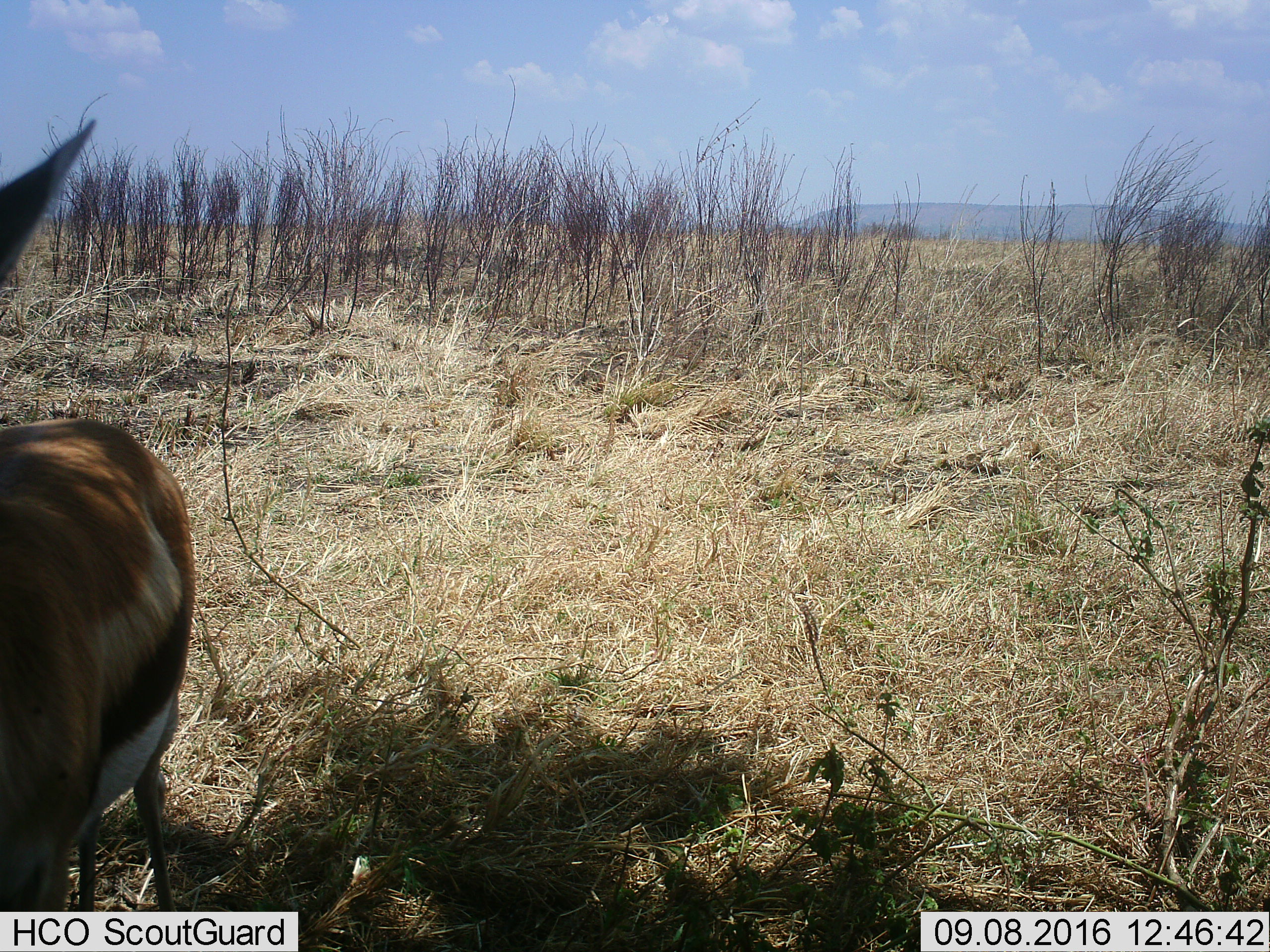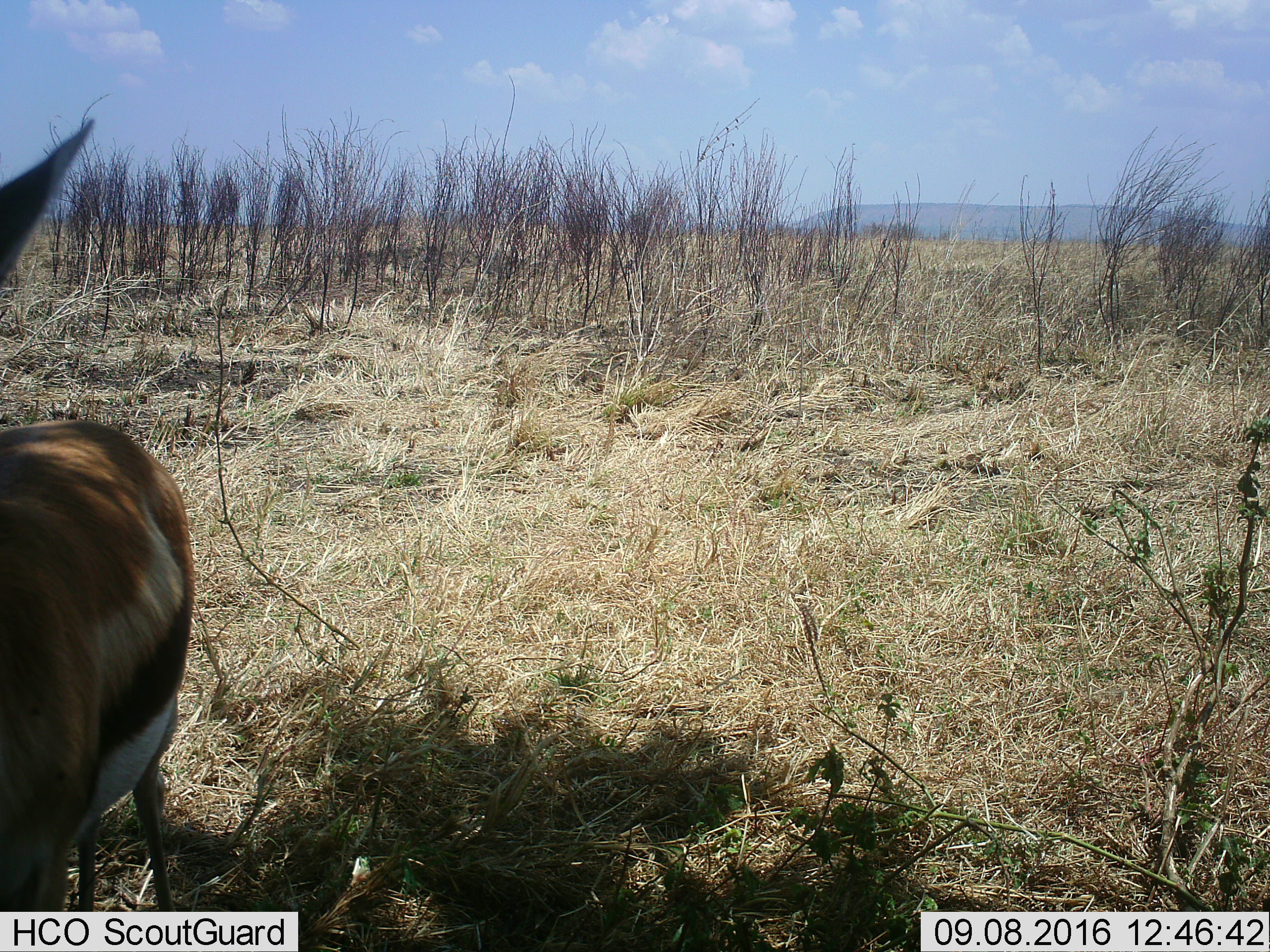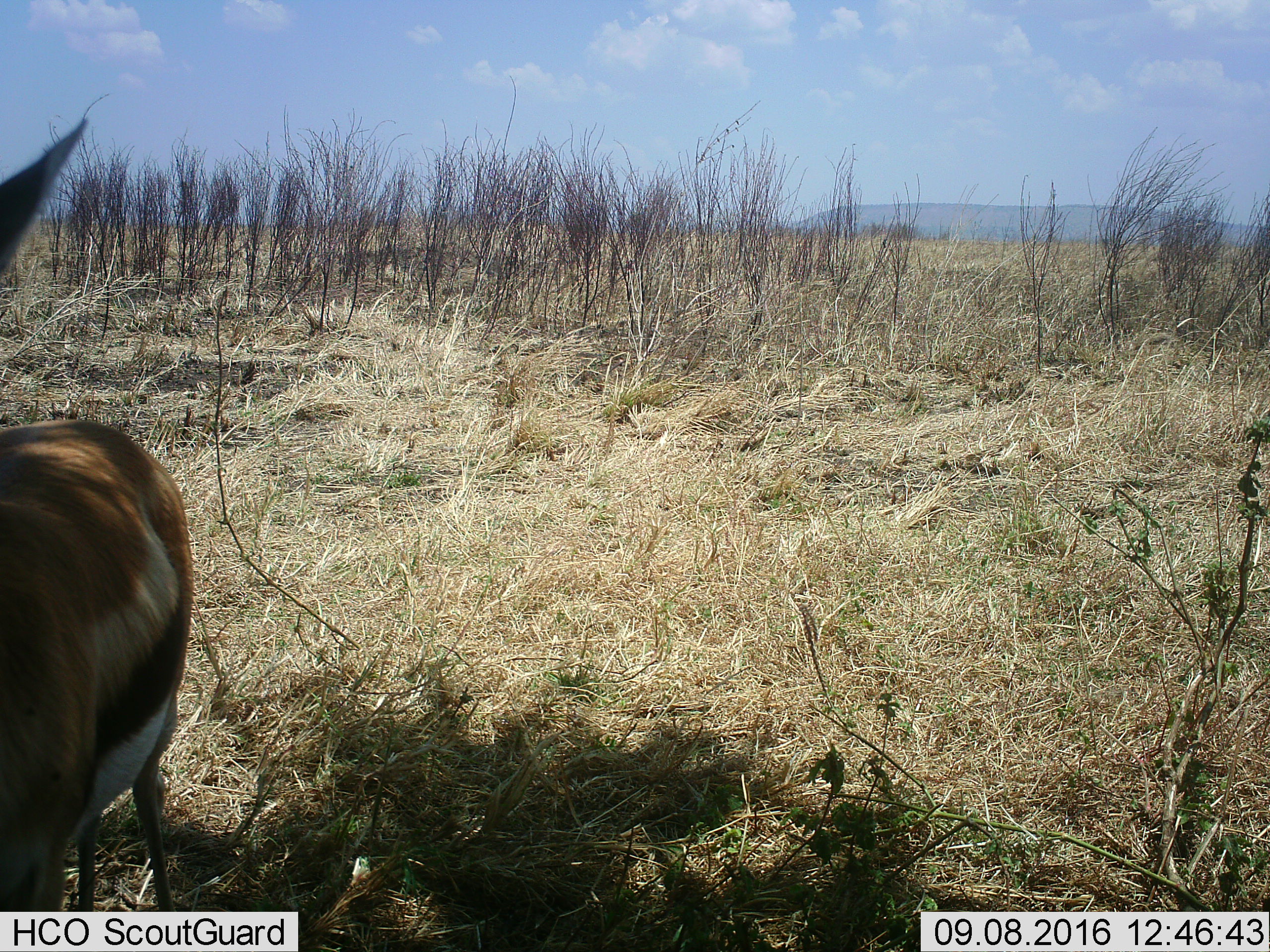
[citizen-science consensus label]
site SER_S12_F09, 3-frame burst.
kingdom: Animalia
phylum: Chordata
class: Mammalia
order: Artiodactyla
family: Bovidae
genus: Eudorcas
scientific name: Eudorcas thomsonii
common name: thomson's gazelle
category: gazellethomsons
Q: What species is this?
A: Gazellethomsons (thomson's gazelle) (Eudorcas thomsonii).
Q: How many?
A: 1.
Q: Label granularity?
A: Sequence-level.